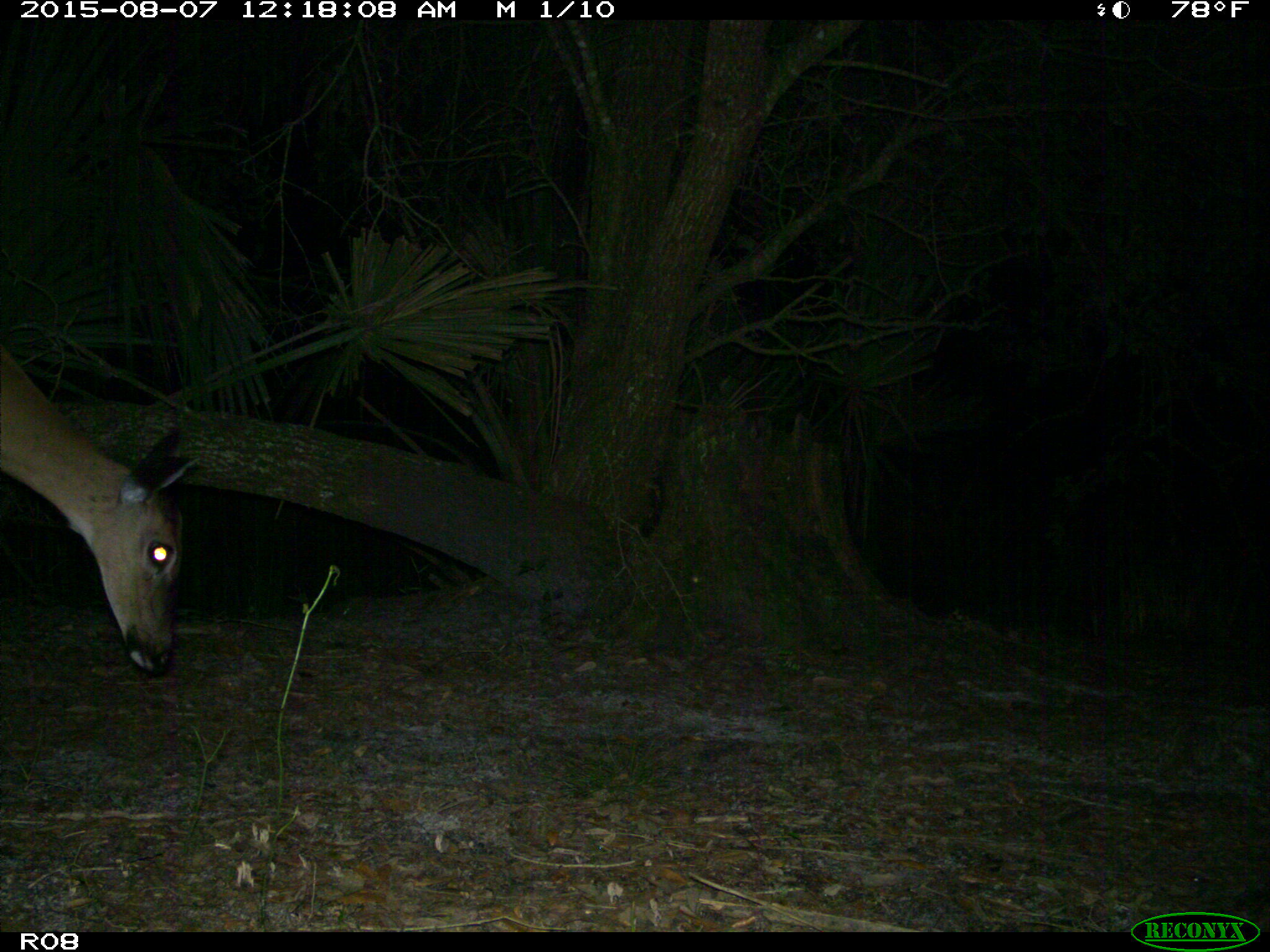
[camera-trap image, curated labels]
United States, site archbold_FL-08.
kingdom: Animalia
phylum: Chordata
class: Mammalia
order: Artiodactyla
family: Cervidae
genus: Odocoileus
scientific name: Odocoileus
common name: deer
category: unidentified deer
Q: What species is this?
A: Unidentified deer (deer) (Odocoileus).